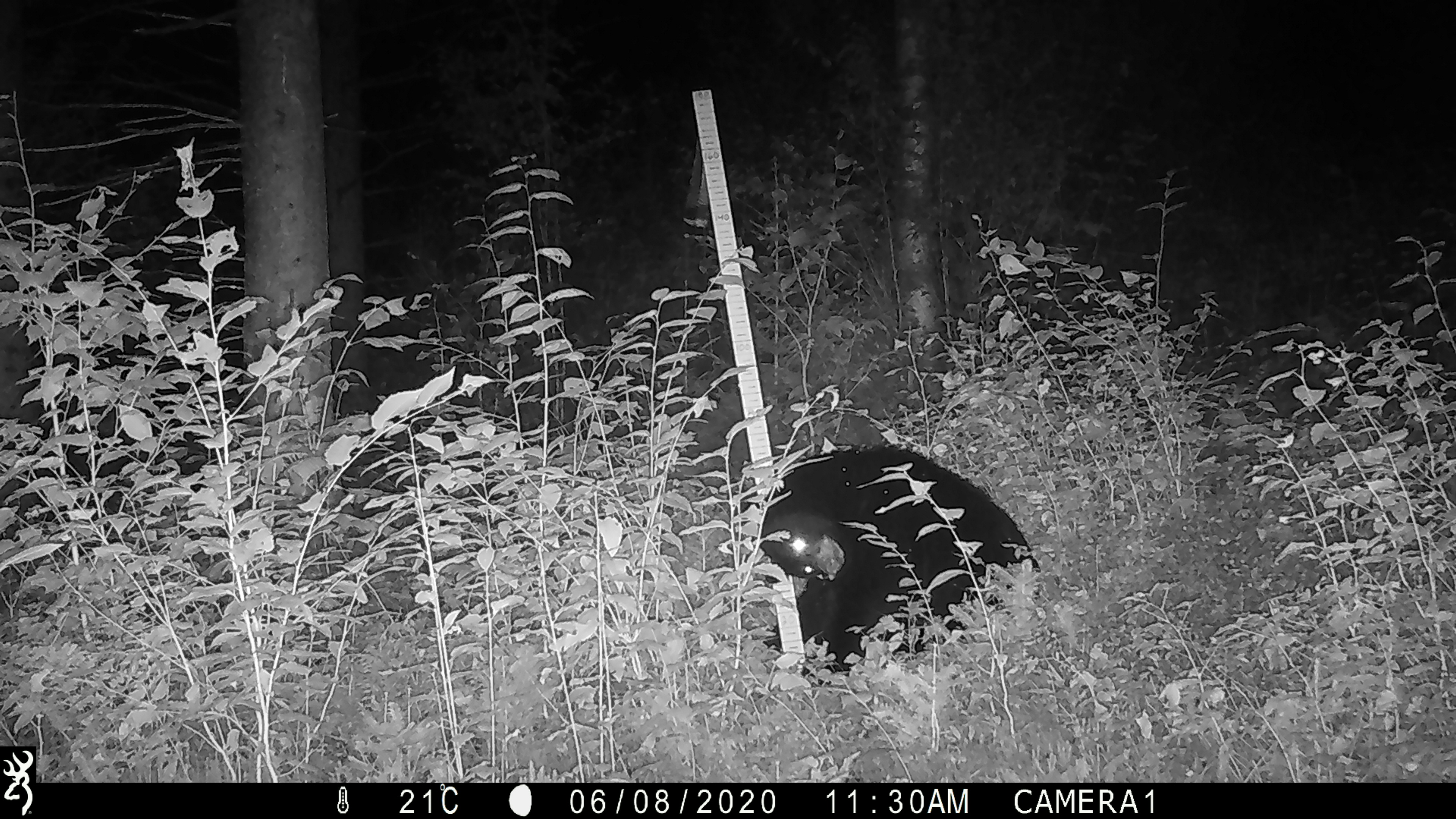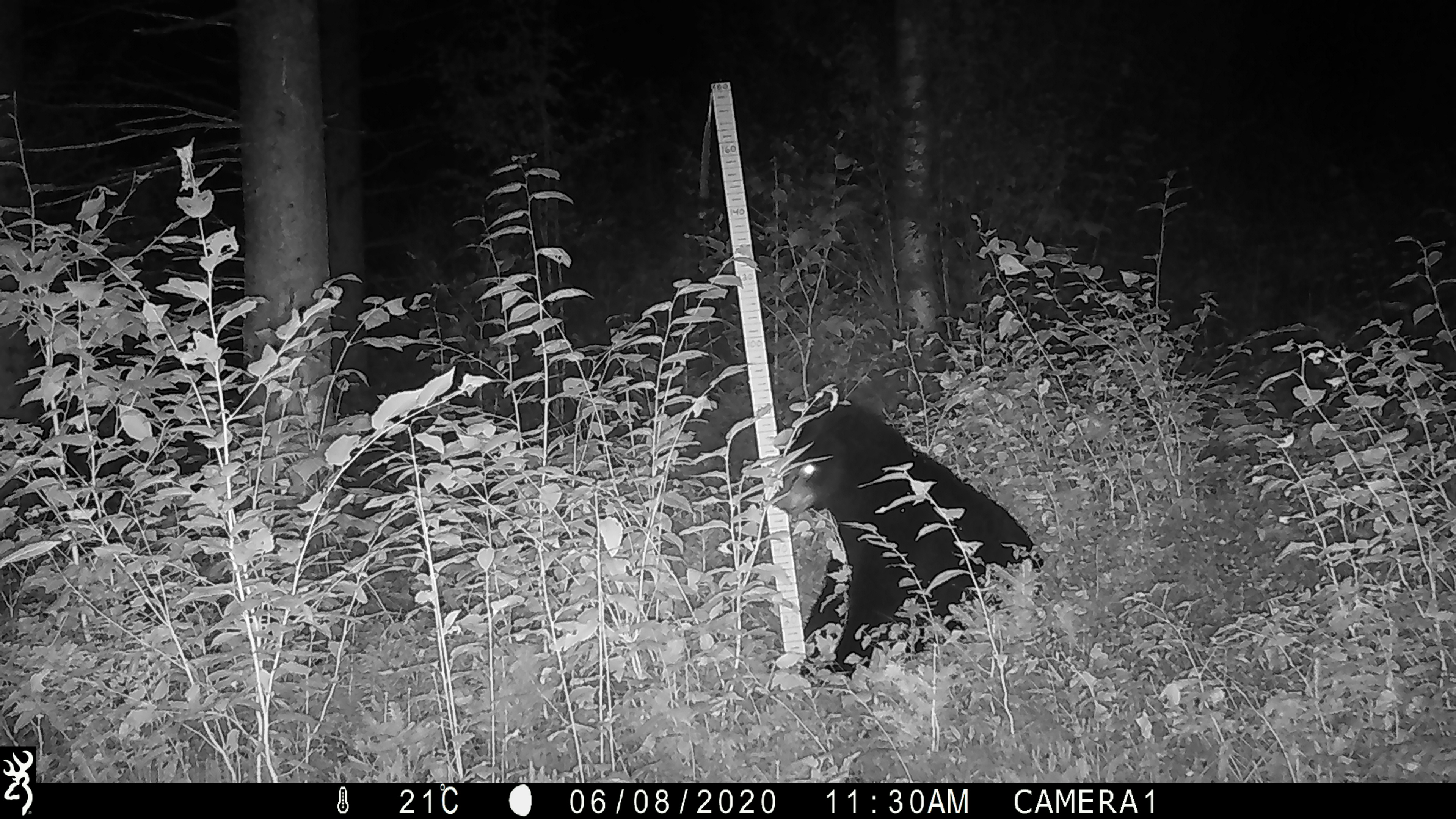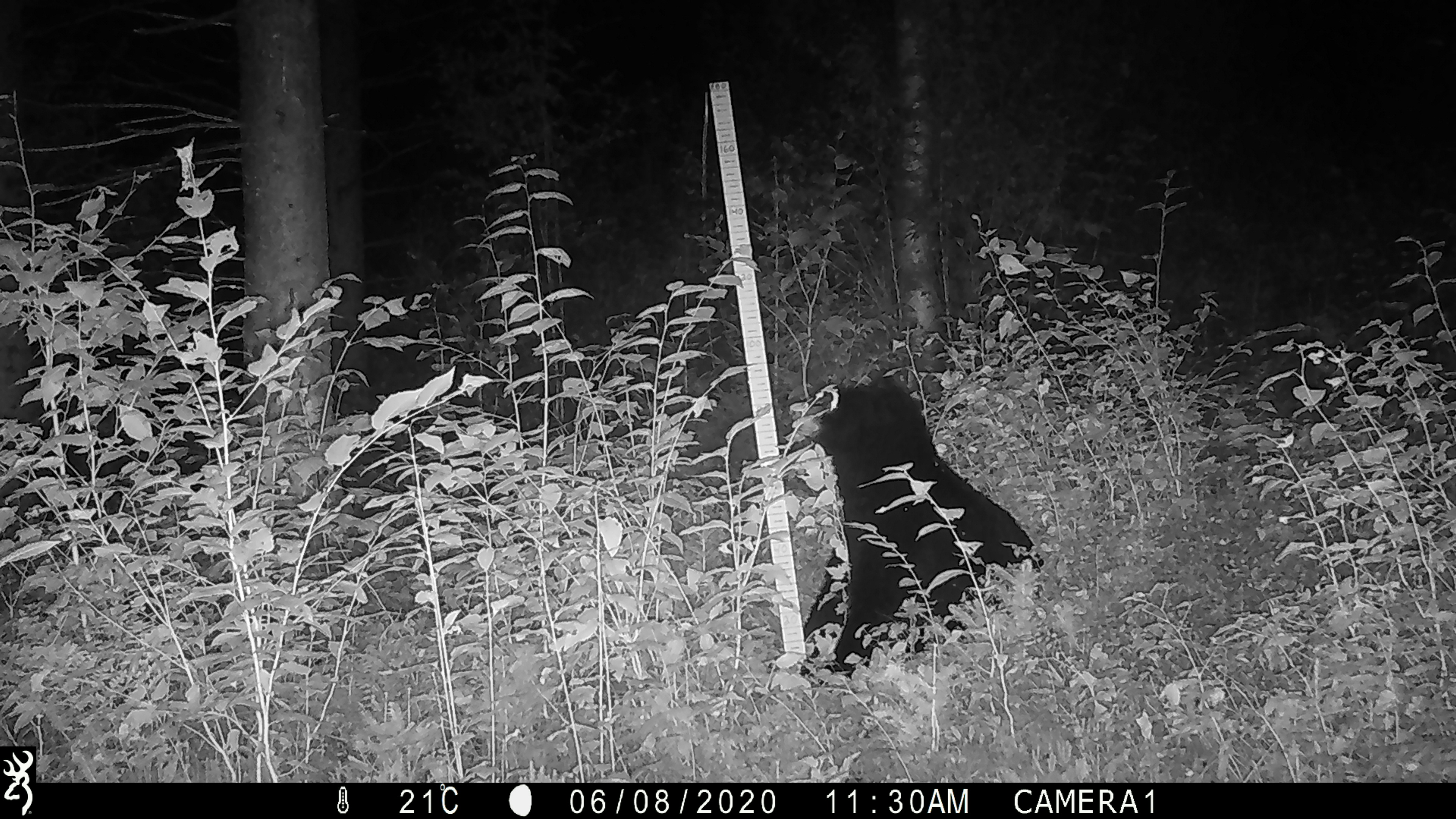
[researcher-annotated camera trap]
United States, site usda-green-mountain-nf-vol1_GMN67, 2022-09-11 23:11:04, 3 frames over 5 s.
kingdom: Animalia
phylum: Chordata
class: Mammalia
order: Carnivora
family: Ursidae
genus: Ursus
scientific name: Ursus americanus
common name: black bear